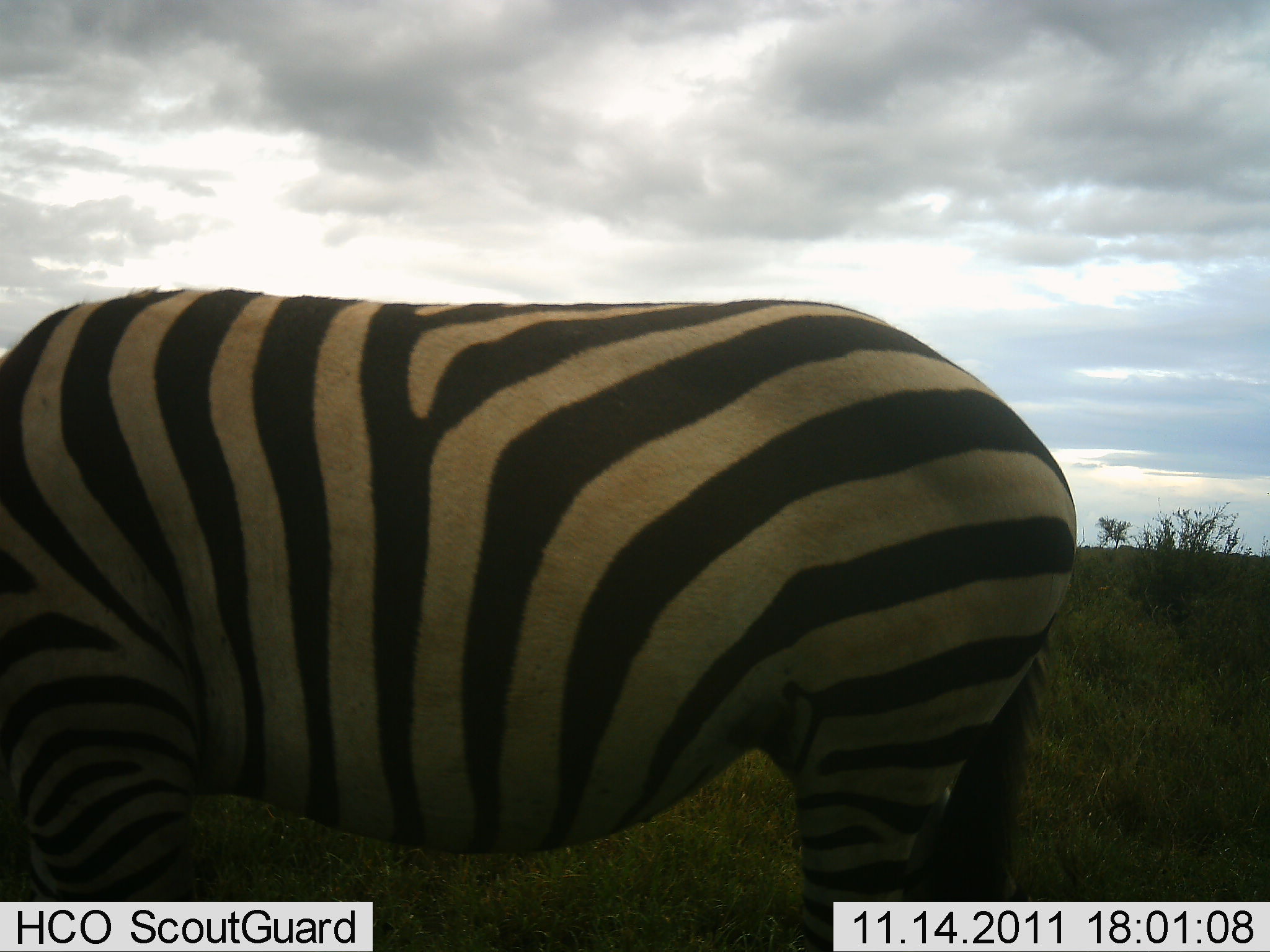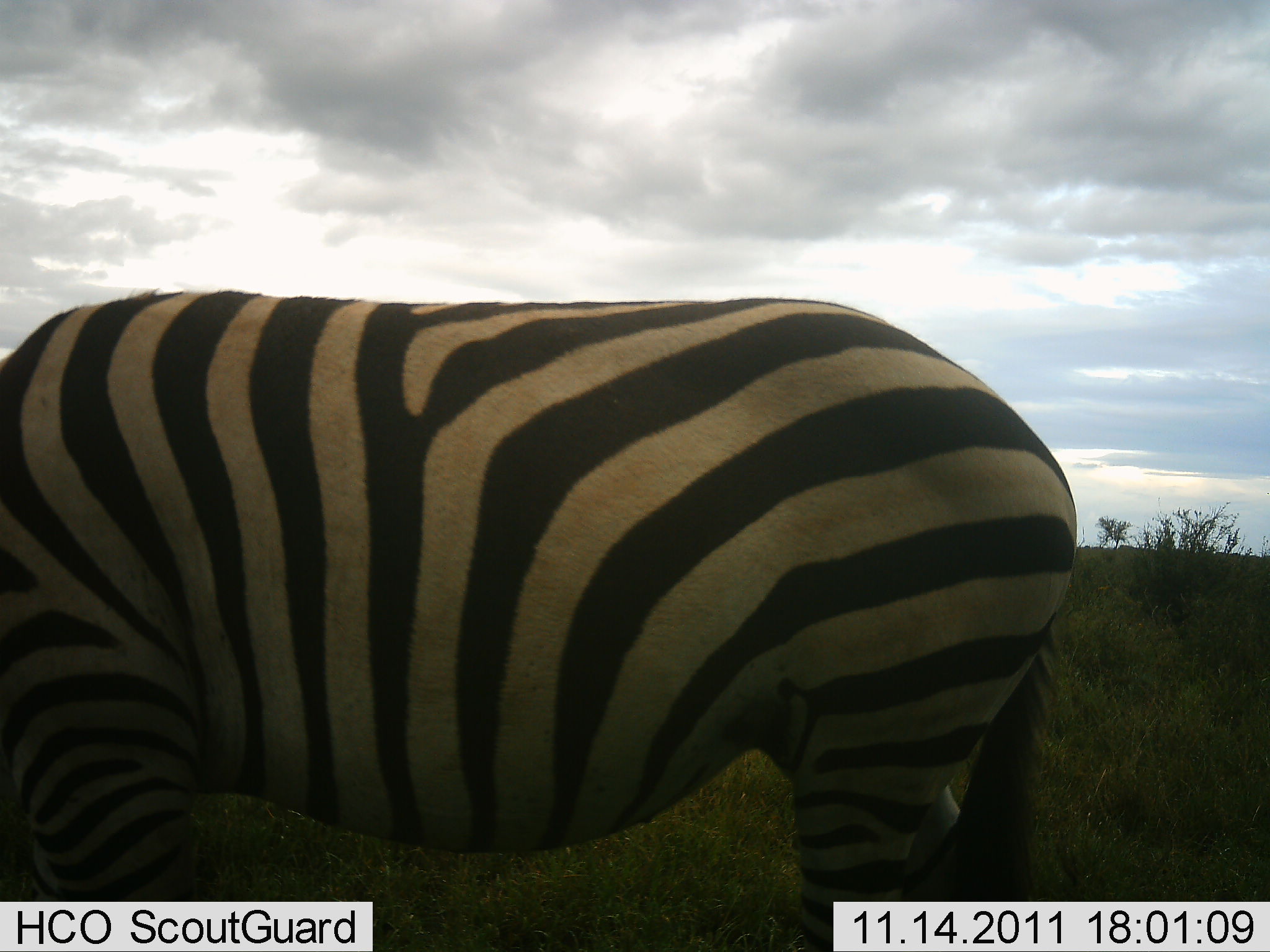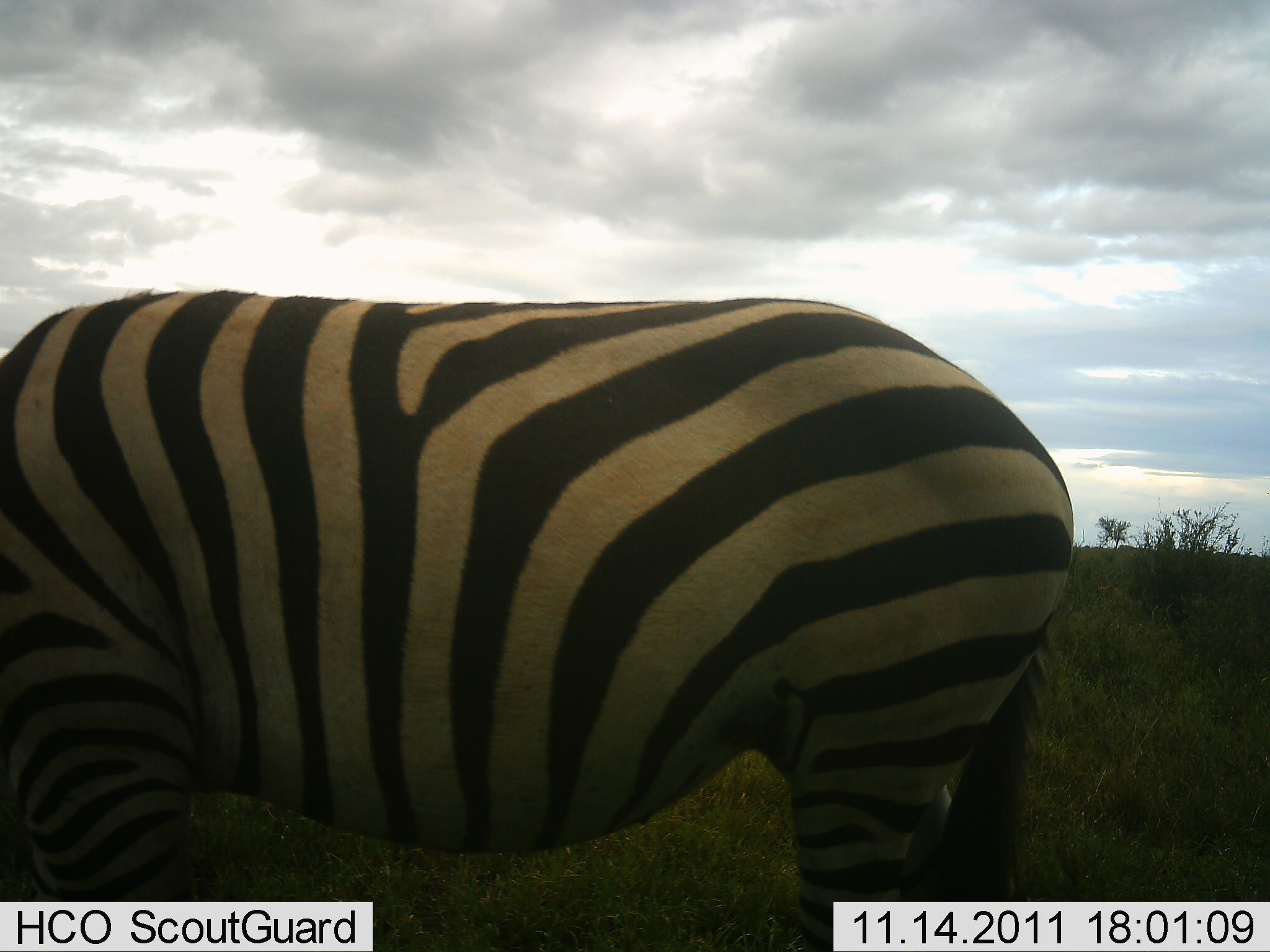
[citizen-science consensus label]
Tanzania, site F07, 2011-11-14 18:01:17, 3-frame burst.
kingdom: Animalia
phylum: Chordata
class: Mammalia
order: Perissodactyla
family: Equidae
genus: Equus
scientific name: Equus quagga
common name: plains zebra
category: zebra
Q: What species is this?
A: Zebra (plains zebra) (Equus quagga).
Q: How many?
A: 1.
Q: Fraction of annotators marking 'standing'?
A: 47%.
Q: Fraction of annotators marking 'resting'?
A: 0%.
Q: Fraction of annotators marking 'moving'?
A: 0%.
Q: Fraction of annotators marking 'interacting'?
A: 0%.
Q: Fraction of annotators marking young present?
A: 0%.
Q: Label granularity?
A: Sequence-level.